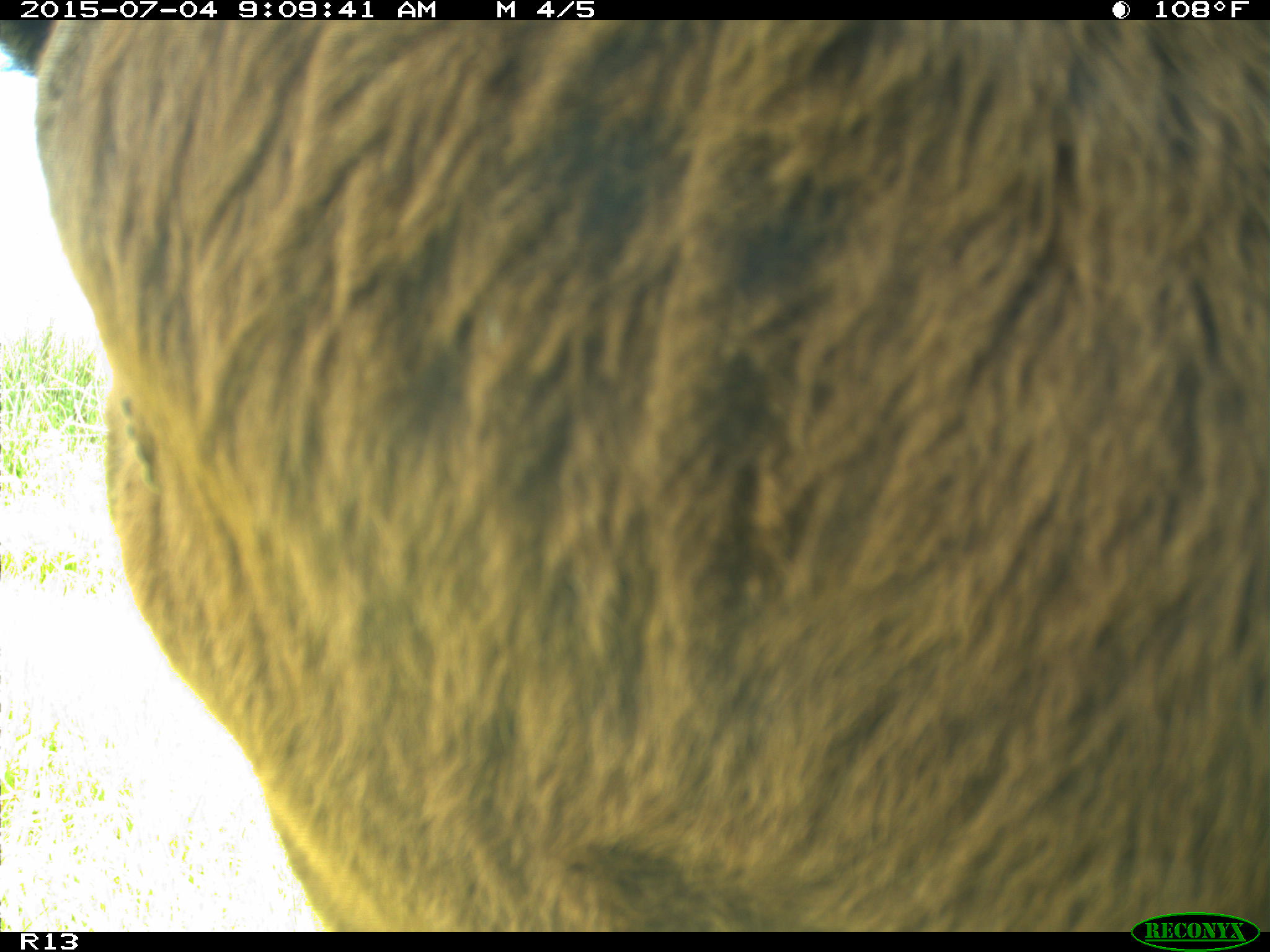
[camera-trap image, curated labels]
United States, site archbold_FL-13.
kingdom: Animalia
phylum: Chordata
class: Mammalia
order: Artiodactyla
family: Bovidae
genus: Bos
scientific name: Bos taurus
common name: domestic cow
Bos taurus (domestic cow).